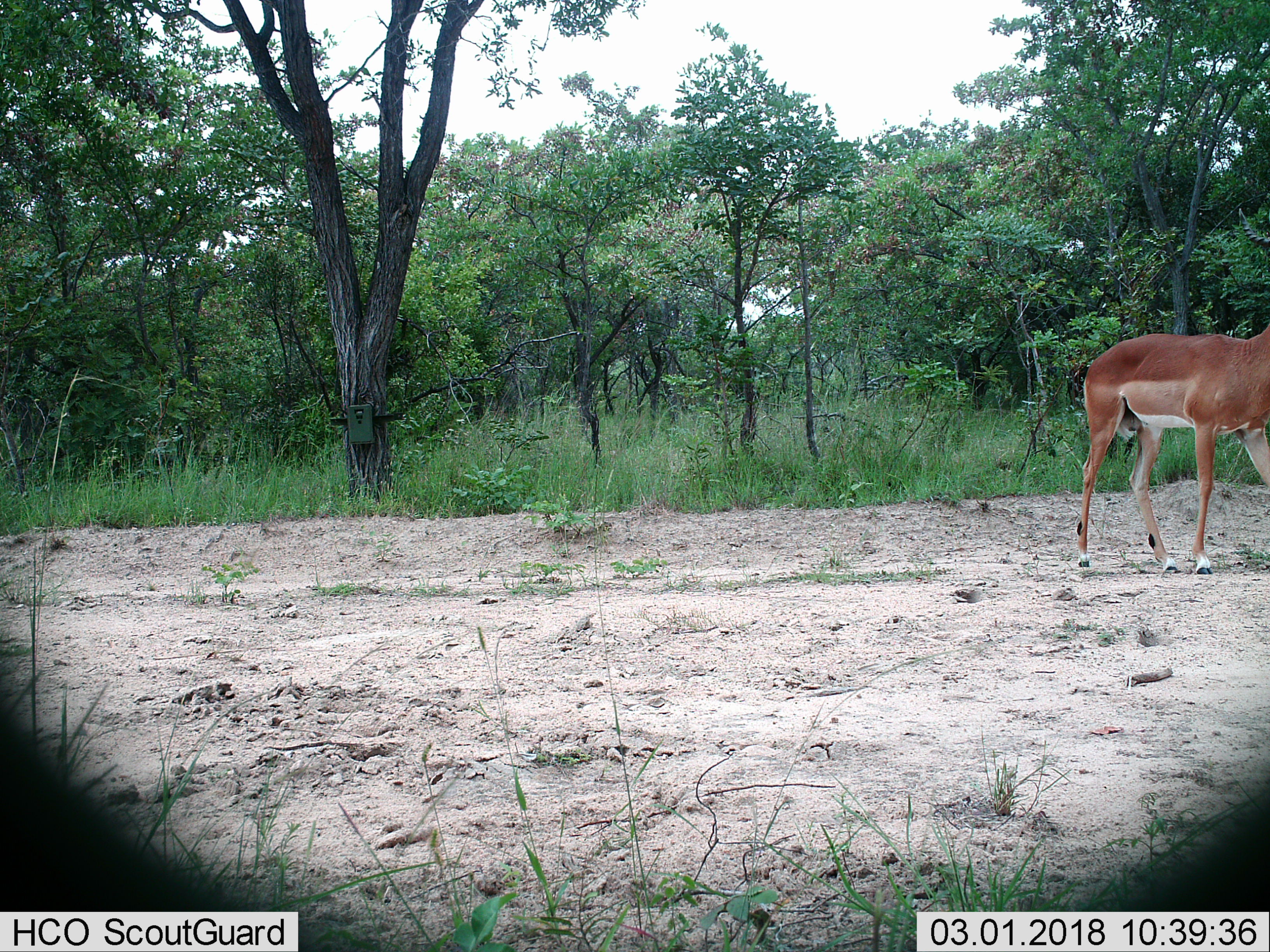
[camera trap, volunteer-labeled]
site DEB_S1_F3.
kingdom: Animalia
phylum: Chordata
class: Mammalia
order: Artiodactyla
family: Bovidae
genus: Aepyceros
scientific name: Aepyceros melampus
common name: impala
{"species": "impala (Aepyceros melampus)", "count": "1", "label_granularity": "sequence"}